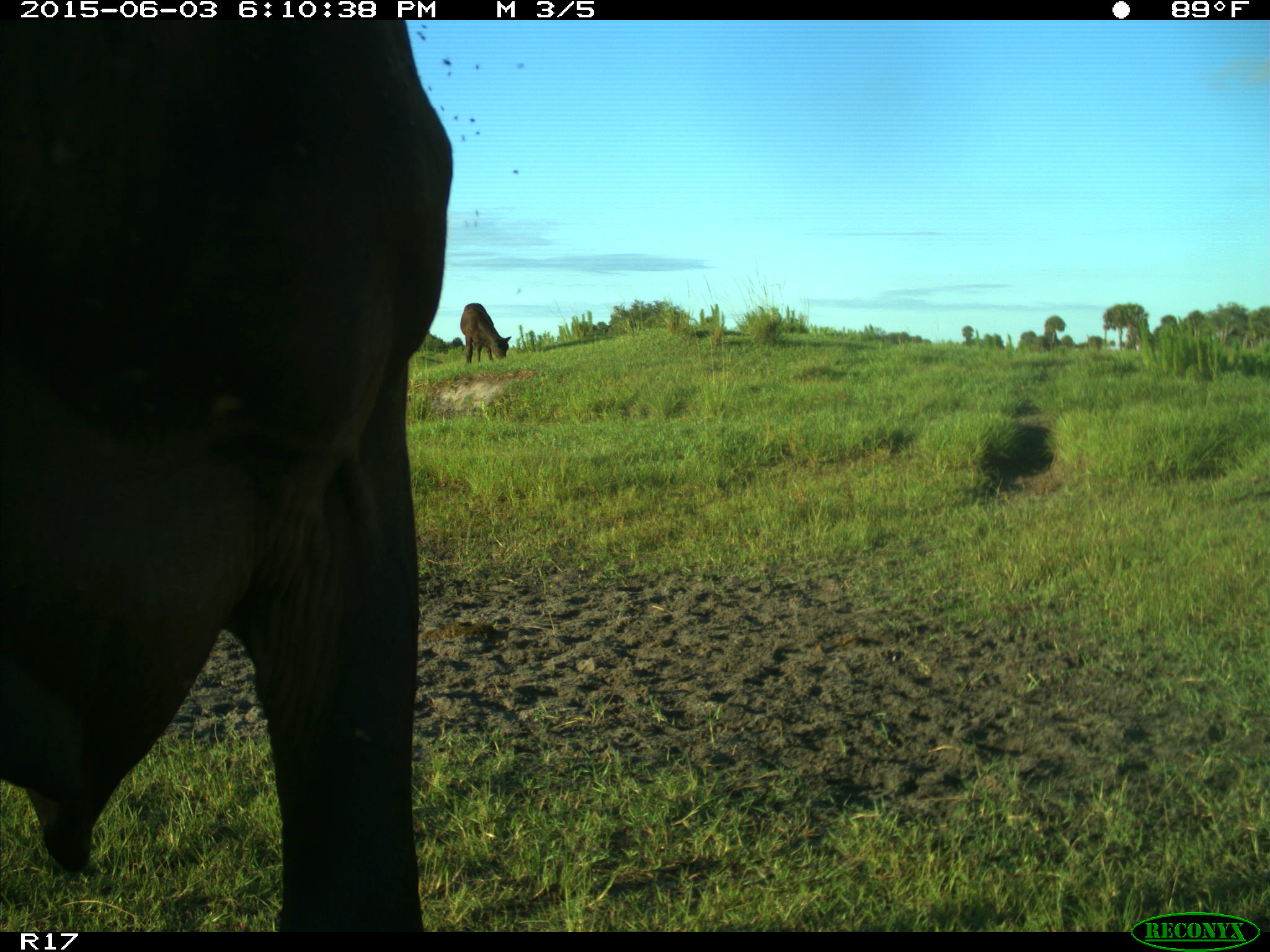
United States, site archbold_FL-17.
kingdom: Animalia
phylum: Chordata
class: Mammalia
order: Artiodactyla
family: Bovidae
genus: Bos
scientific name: Bos taurus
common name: domestic cow